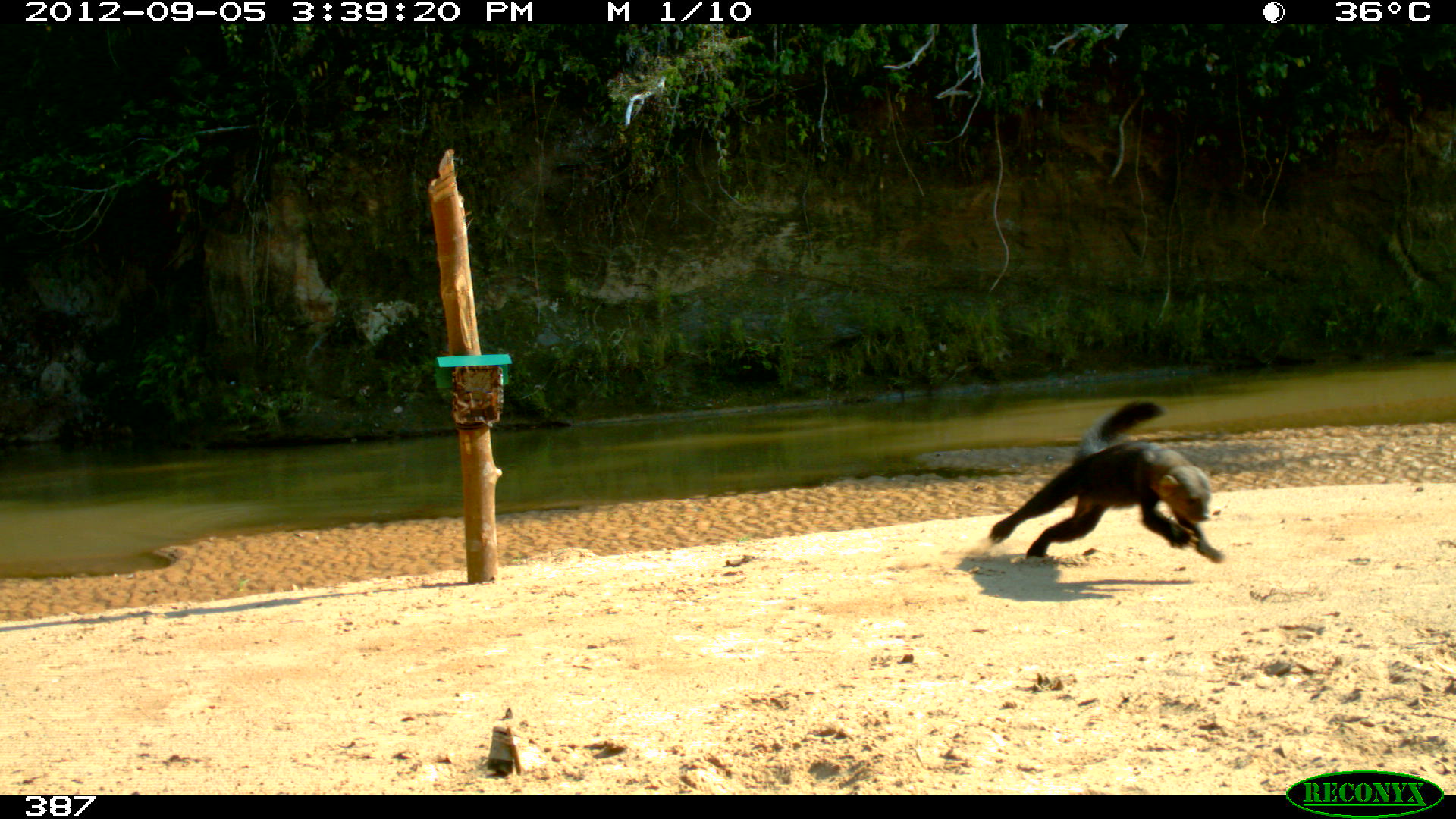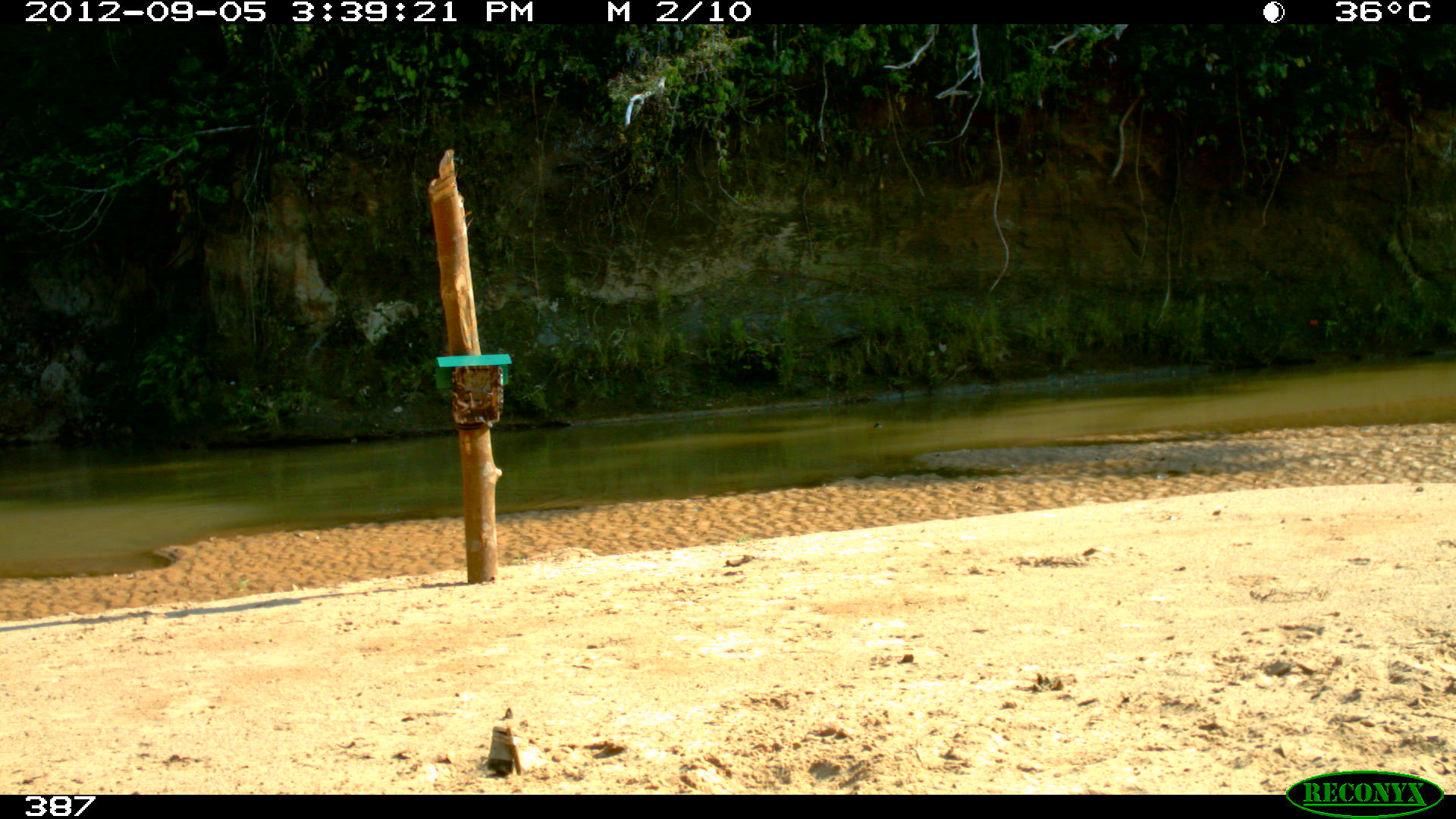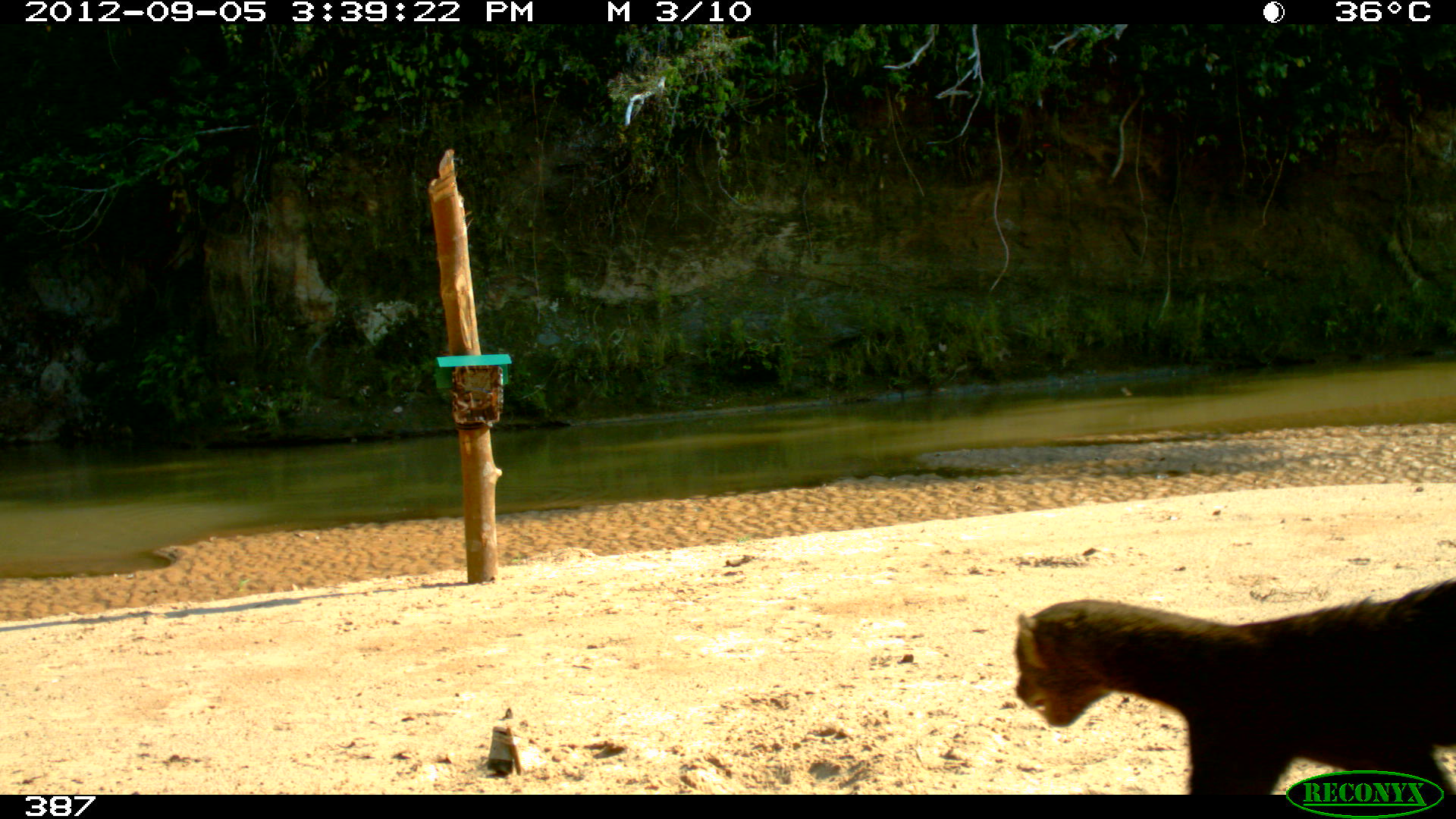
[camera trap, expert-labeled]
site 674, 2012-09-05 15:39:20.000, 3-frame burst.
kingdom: Animalia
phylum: Chordata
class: Mammalia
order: Carnivora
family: Mustelidae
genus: Eira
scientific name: Eira barbara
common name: tayra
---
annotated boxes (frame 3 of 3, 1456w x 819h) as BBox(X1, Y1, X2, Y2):
eira barbara: BBox(1009, 576, 1456, 793)